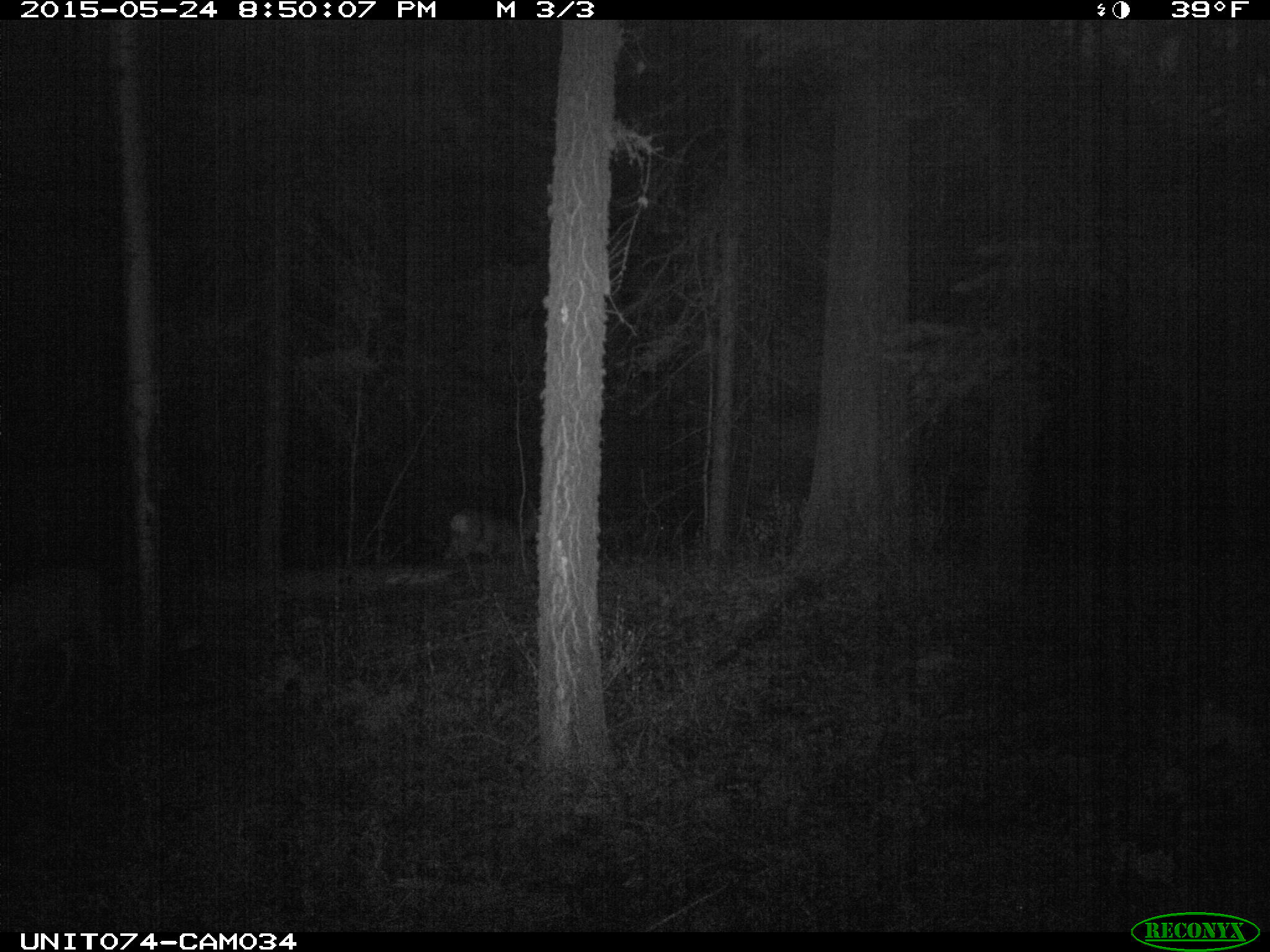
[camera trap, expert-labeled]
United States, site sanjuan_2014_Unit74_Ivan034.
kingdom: Animalia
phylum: Chordata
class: Mammalia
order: Artiodactyla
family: Cervidae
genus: Odocoileus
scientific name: Odocoileus hemionus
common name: mule deer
Odocoileus hemionus (mule deer).